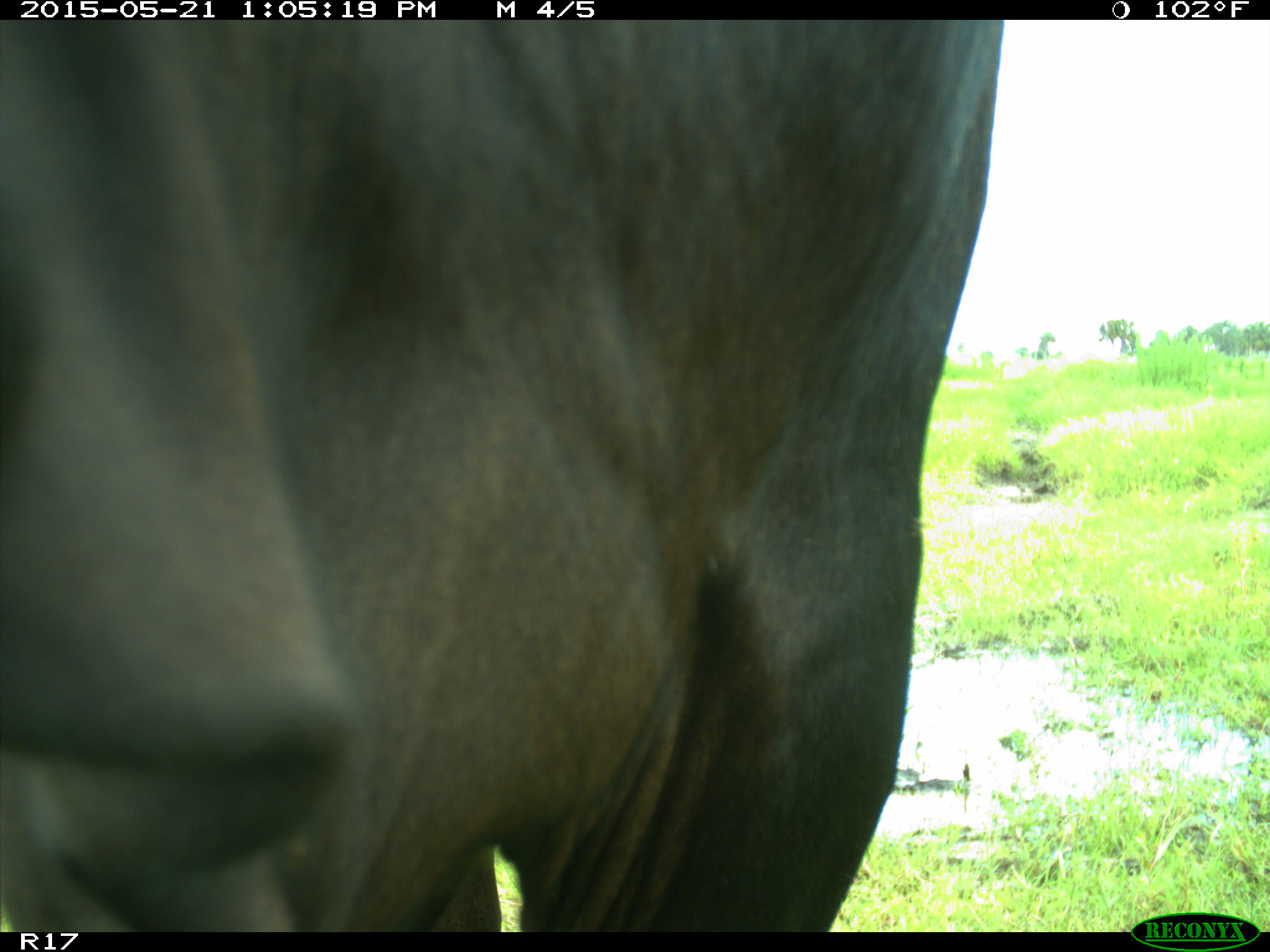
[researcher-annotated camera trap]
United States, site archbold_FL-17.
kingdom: Animalia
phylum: Chordata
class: Mammalia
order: Artiodactyla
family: Bovidae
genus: Bos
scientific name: Bos taurus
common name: domestic cow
Bos taurus (domestic cow).